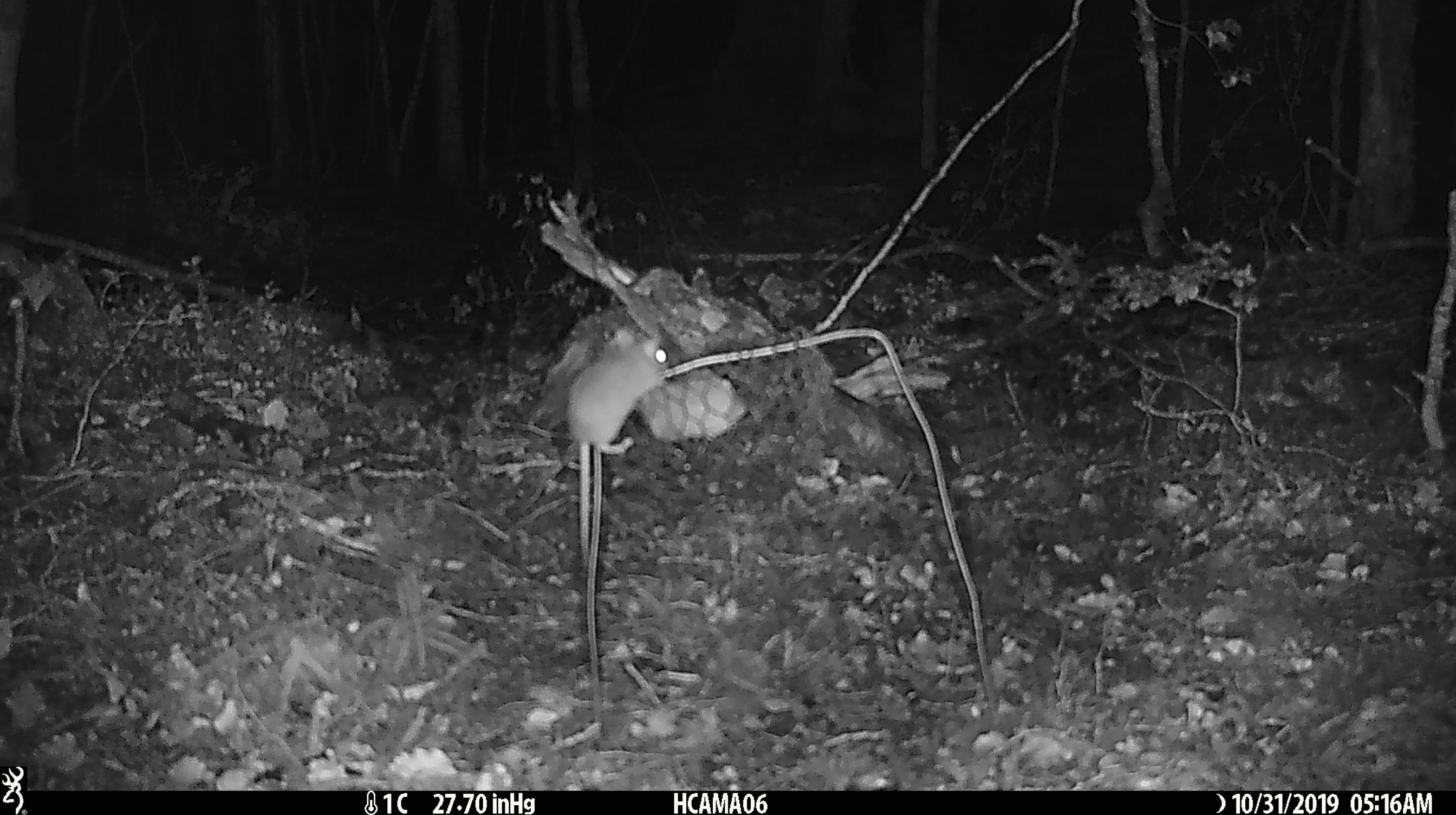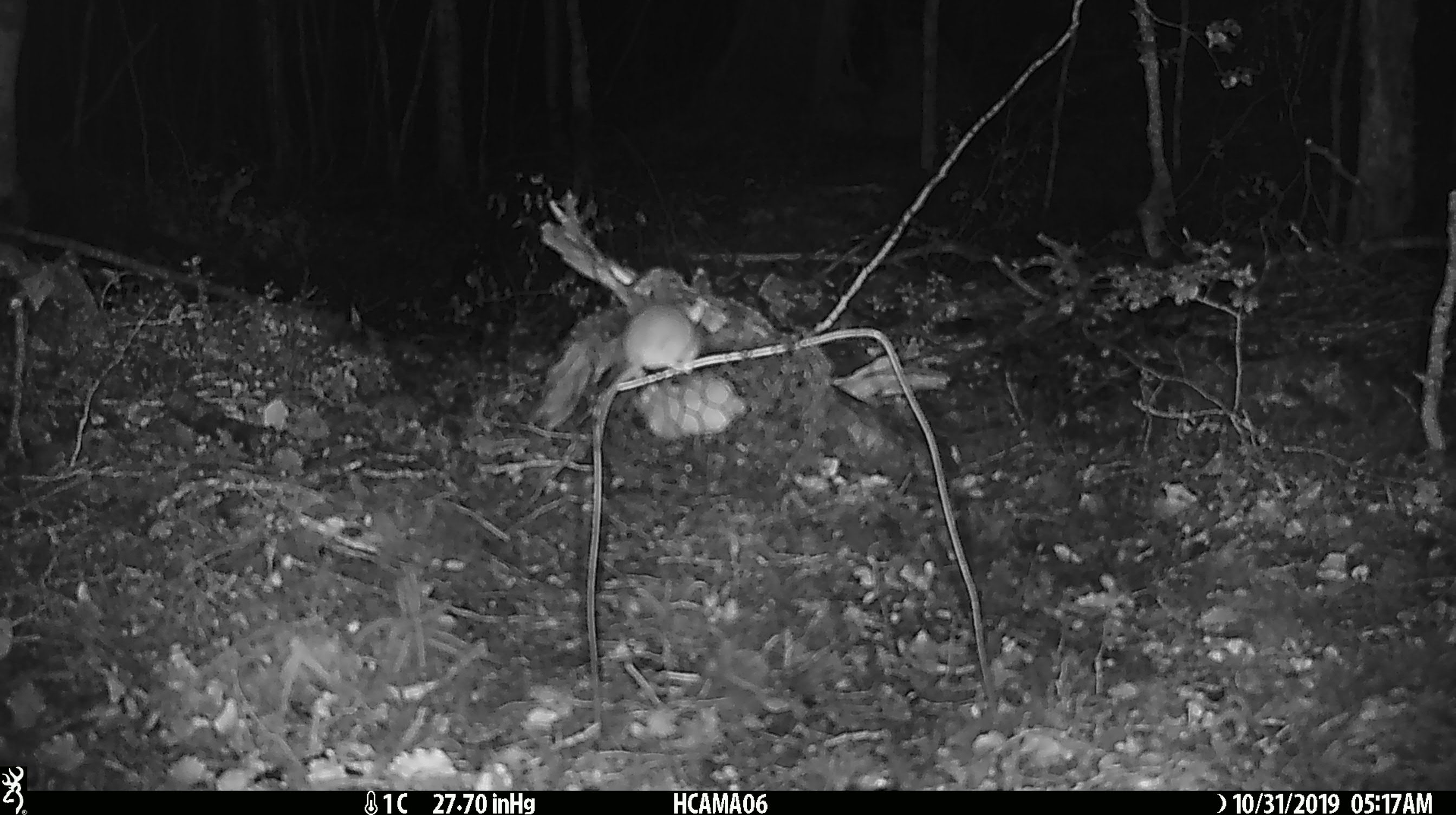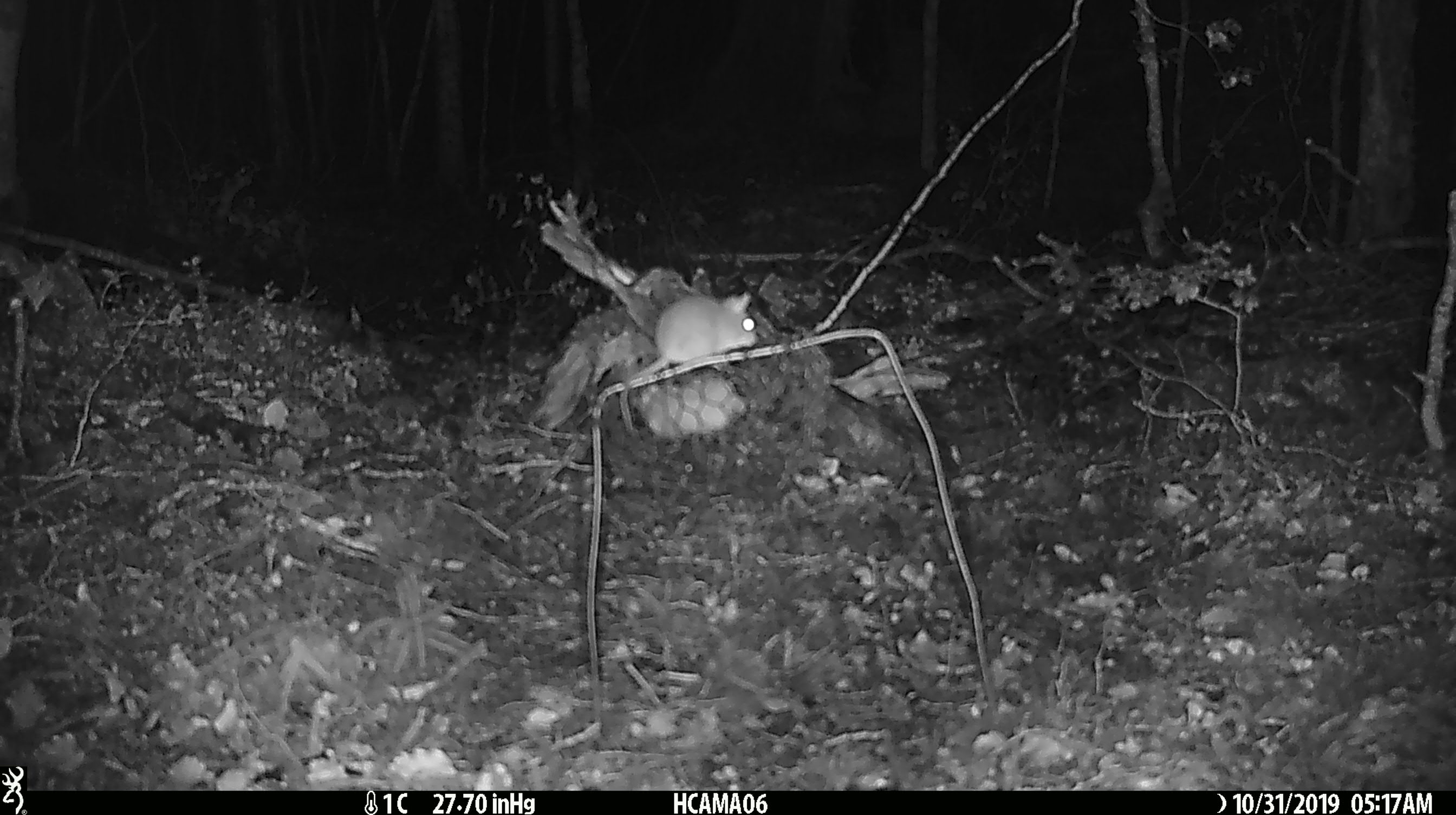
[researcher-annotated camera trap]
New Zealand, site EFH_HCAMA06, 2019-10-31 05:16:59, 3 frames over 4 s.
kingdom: Animalia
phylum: Chordata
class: Mammalia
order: Rodentia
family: Muridae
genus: Mus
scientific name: Mus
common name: mouse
Mouse (Mus).